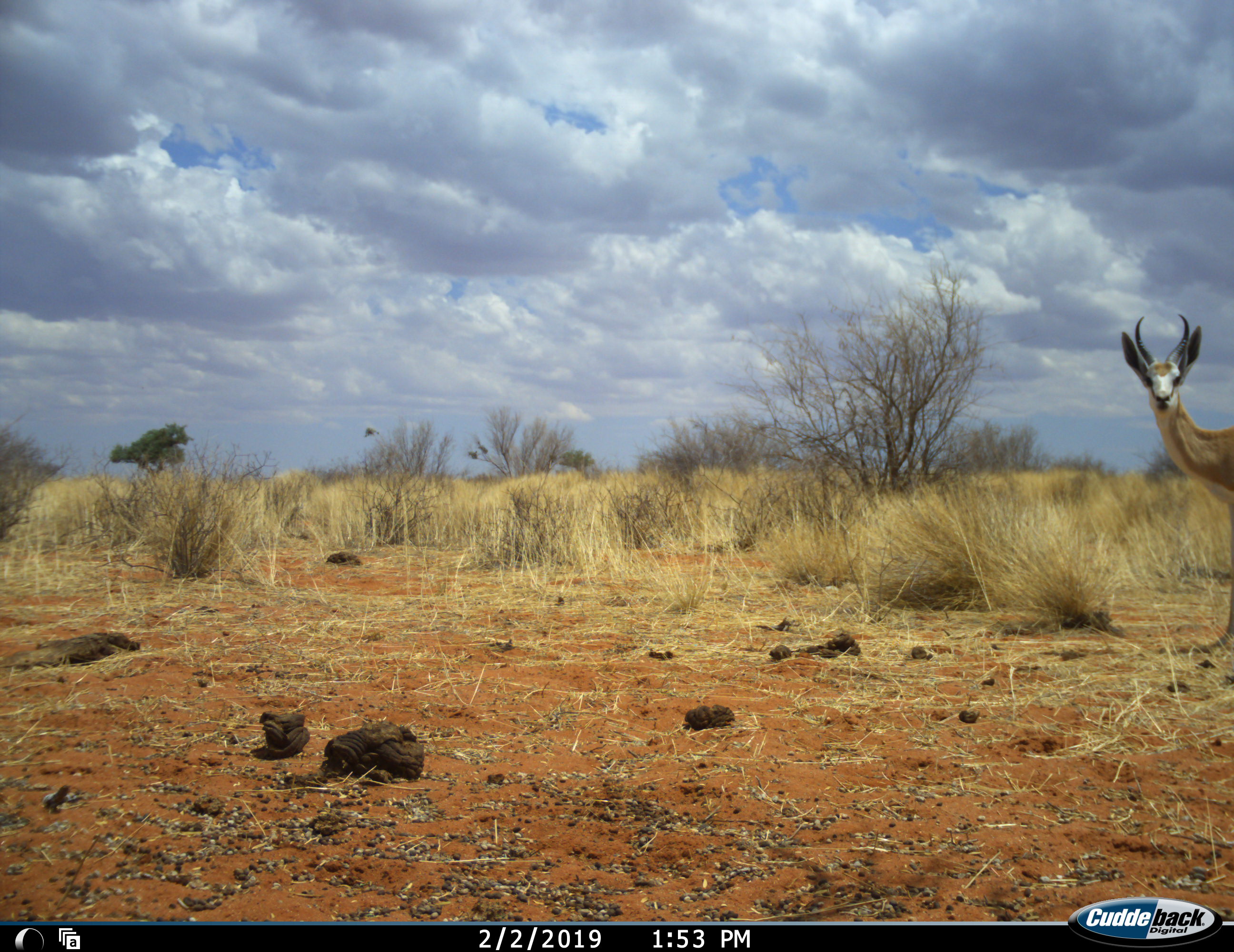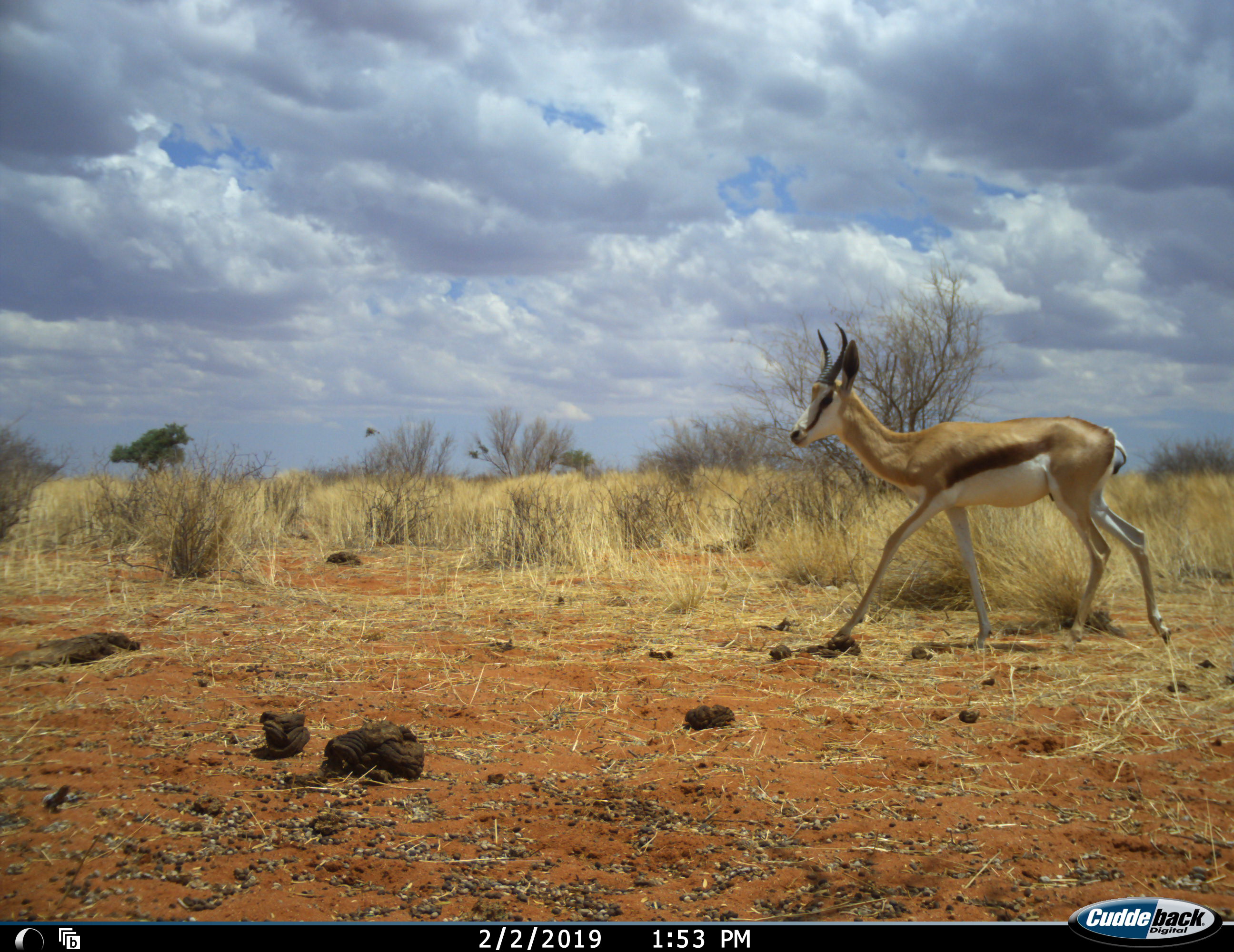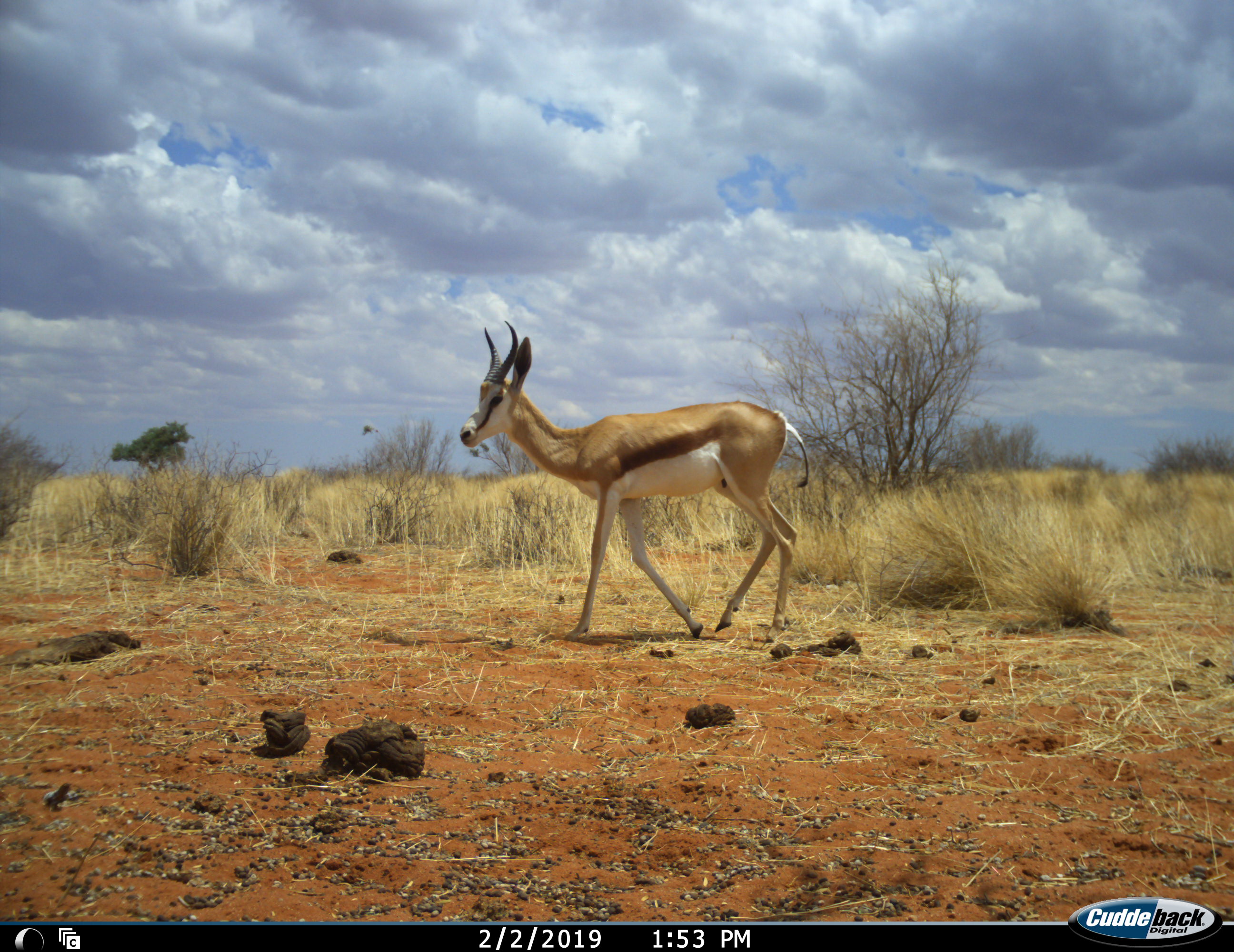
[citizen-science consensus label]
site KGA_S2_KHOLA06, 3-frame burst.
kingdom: Animalia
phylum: Chordata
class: Mammalia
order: Artiodactyla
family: Bovidae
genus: Antidorcas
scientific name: Antidorcas marsupialis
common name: springbok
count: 1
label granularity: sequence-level